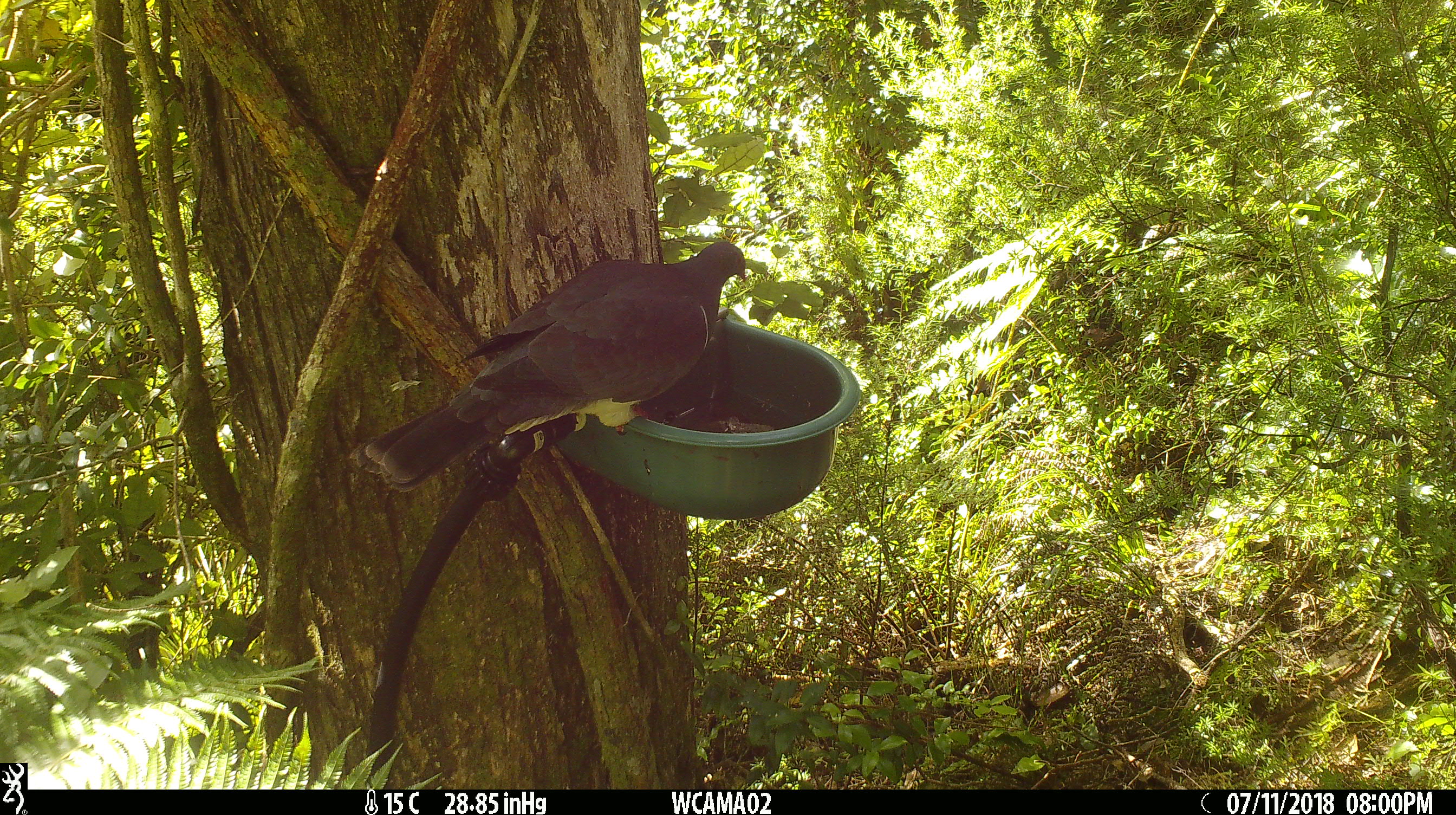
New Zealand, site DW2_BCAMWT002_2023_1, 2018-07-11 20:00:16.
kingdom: Animalia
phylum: Chordata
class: Aves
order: Columbiformes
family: Columbidae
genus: Hemiphaga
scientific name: Hemiphaga novaeseelandiae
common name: new zealand pigeon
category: kereru